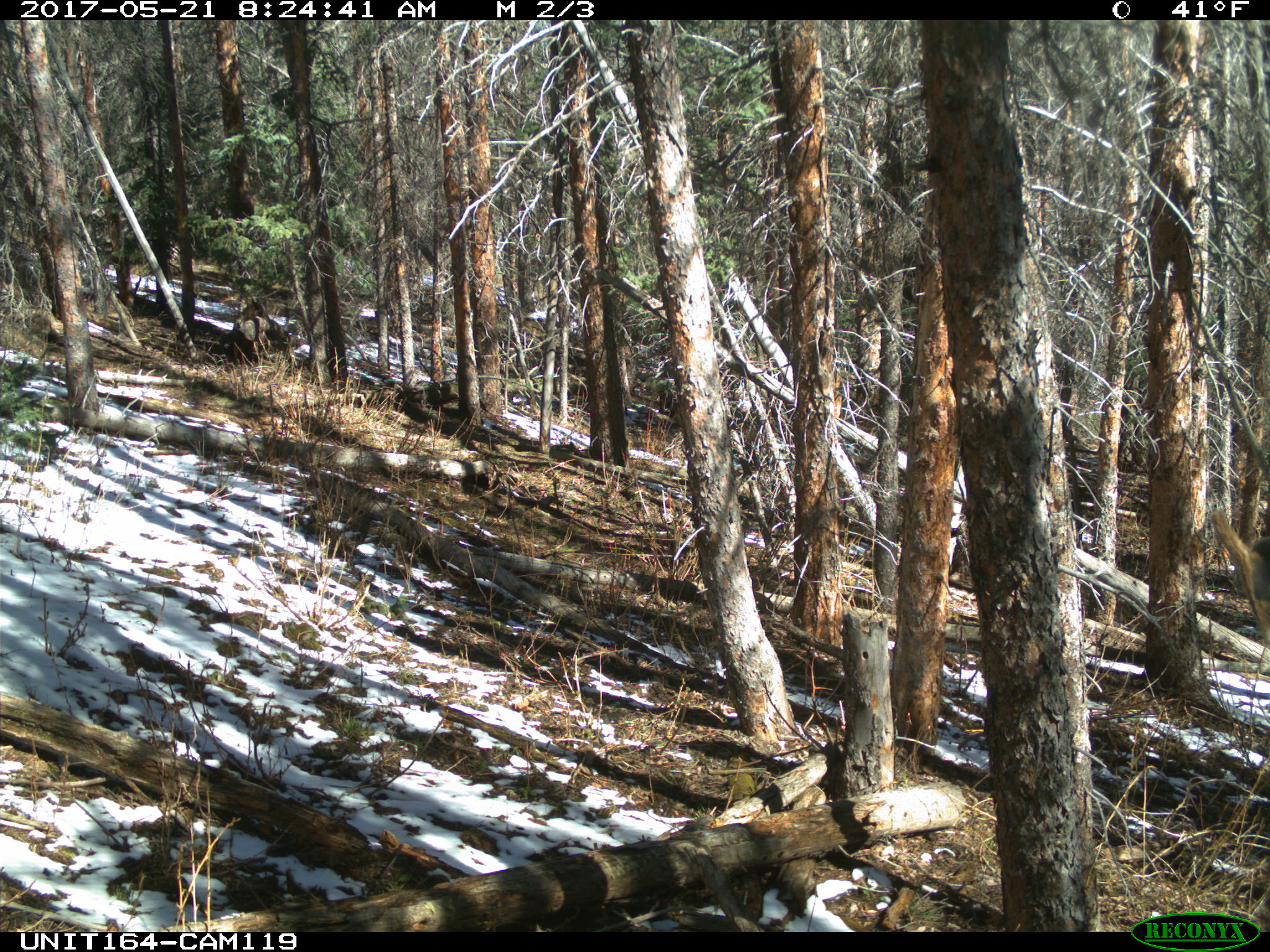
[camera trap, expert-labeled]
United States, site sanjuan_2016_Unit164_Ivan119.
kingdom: Animalia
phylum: Chordata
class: Mammalia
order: Artiodactyla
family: Cervidae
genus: Cervus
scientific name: Cervus elaphus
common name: red deer